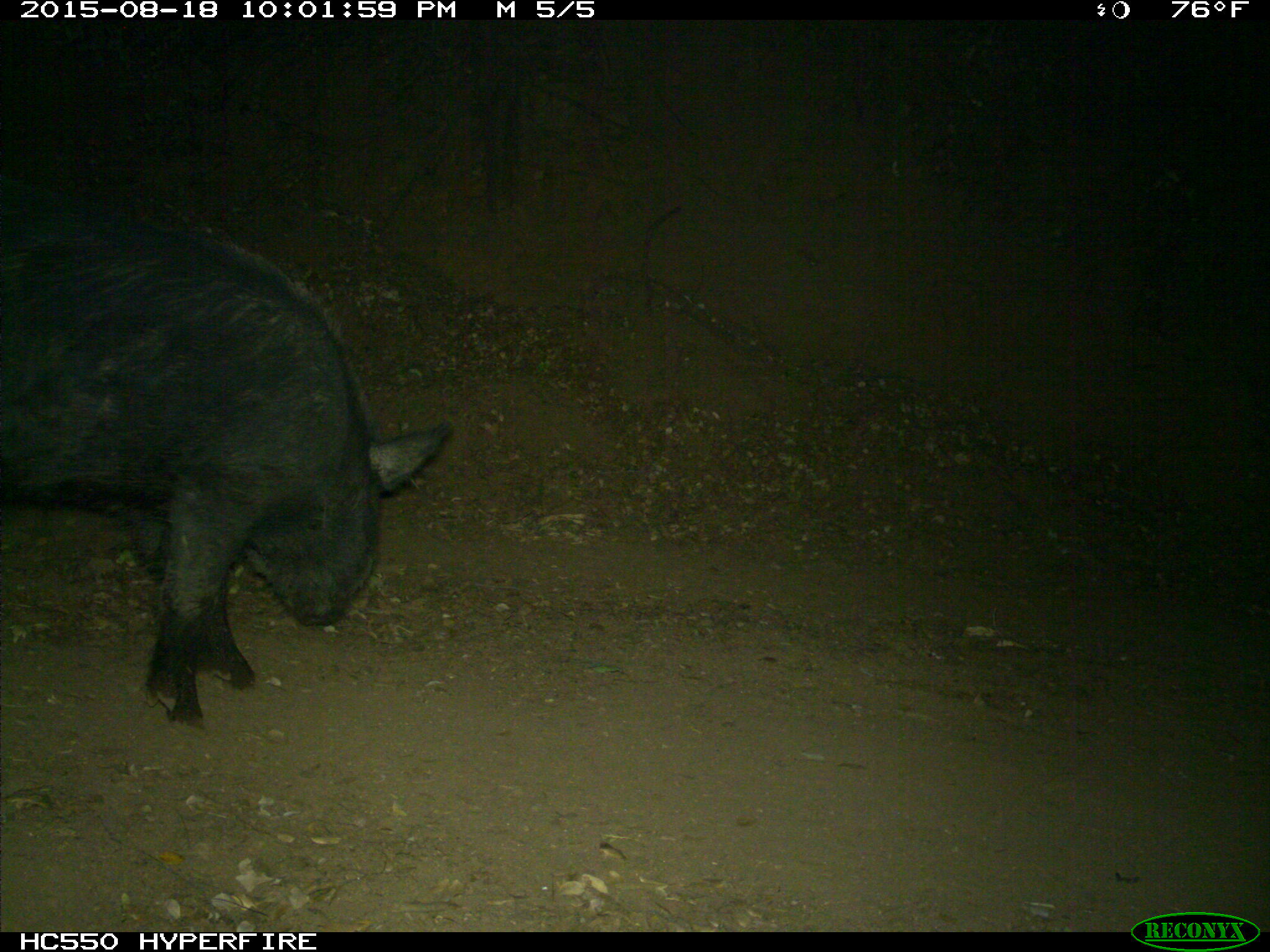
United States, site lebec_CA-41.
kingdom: Animalia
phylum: Chordata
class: Mammalia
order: Artiodactyla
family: Suidae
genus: Sus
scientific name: Sus scrofa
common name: wild boar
Sus scrofa (wild boar).